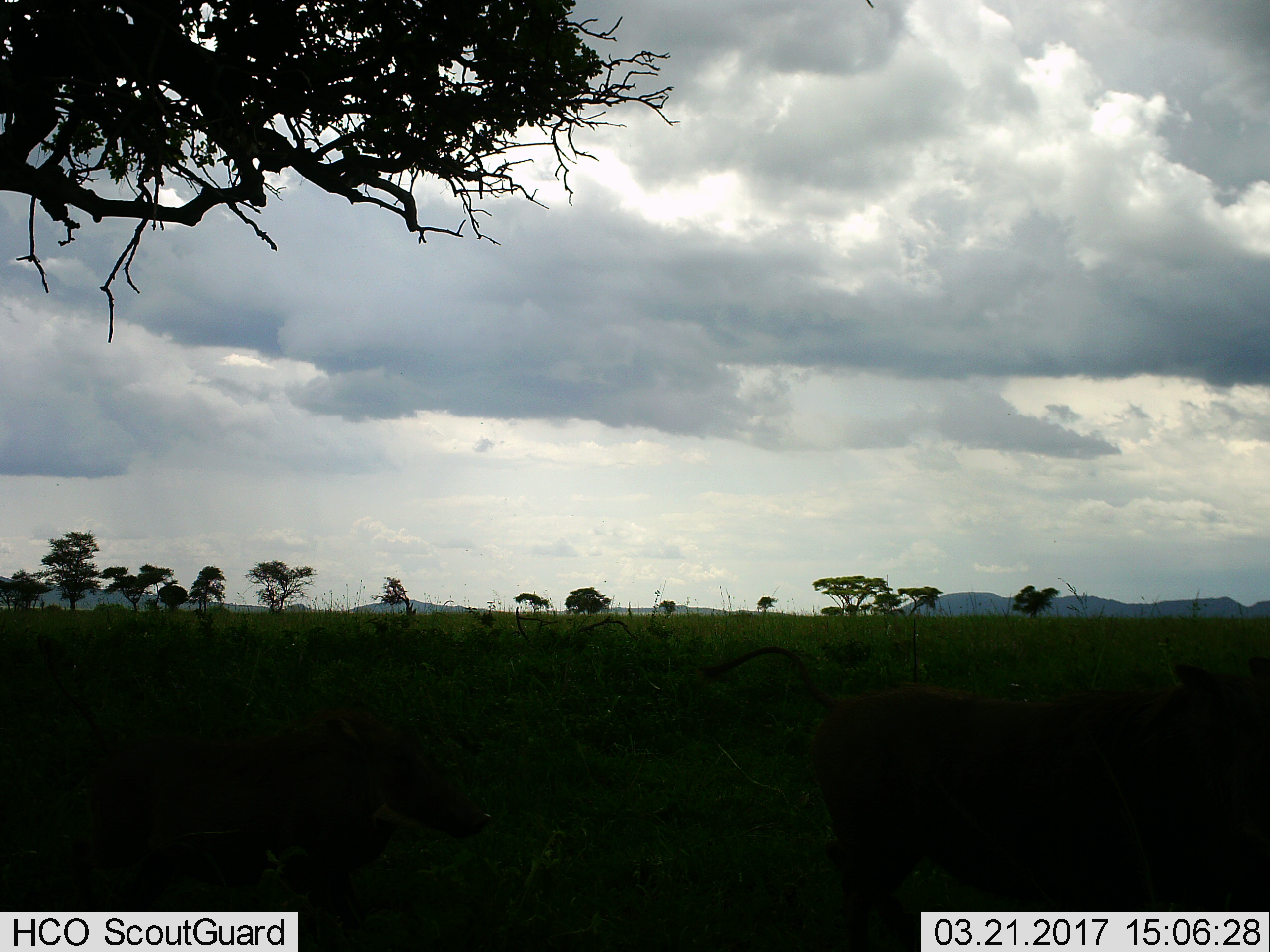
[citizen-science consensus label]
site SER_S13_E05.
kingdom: Animalia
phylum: Chordata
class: Mammalia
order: Artiodactyla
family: Suidae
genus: Phacochoerus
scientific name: Phacochoerus africanus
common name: warthog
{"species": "warthog (Phacochoerus africanus)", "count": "2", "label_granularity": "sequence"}